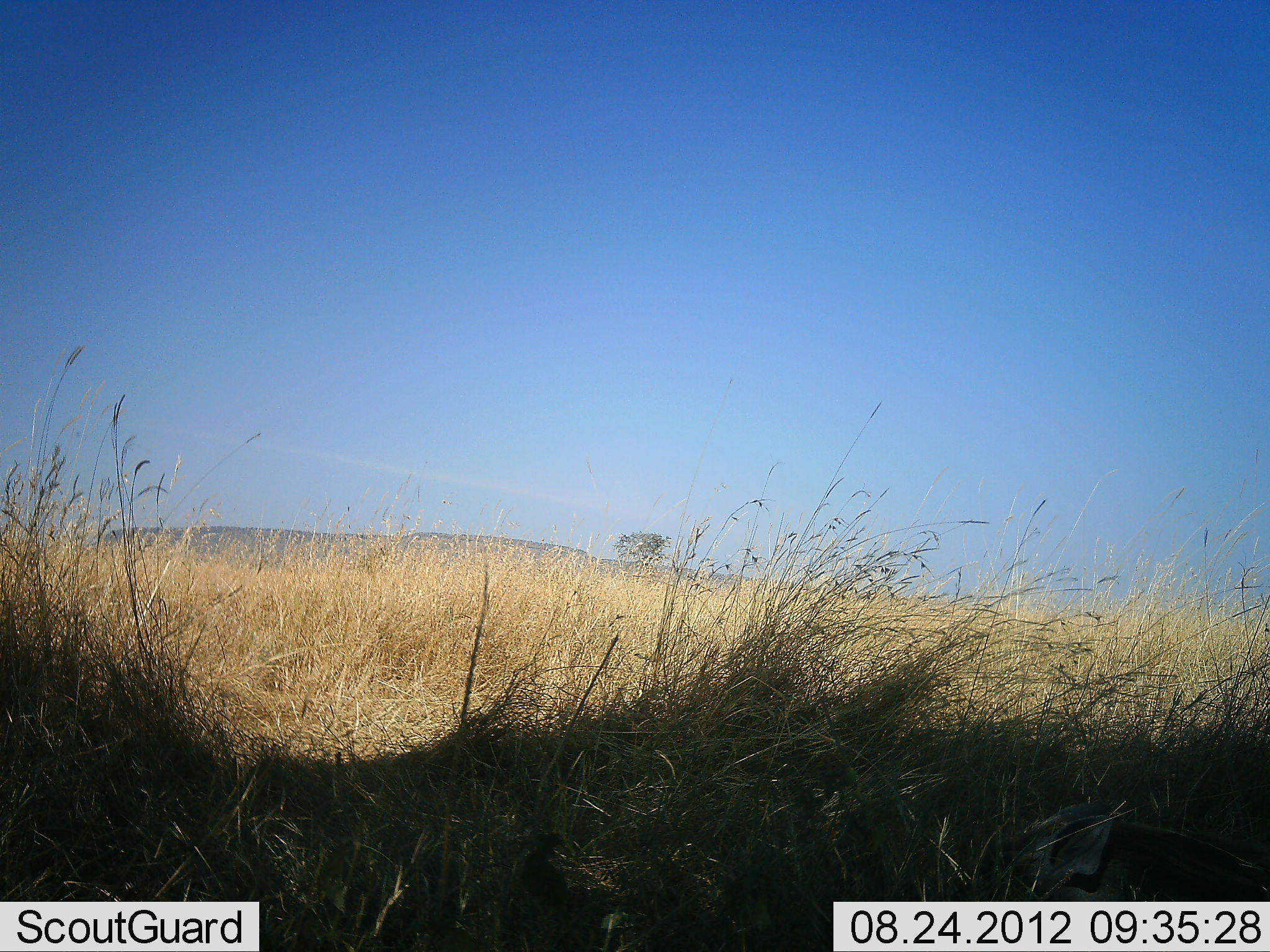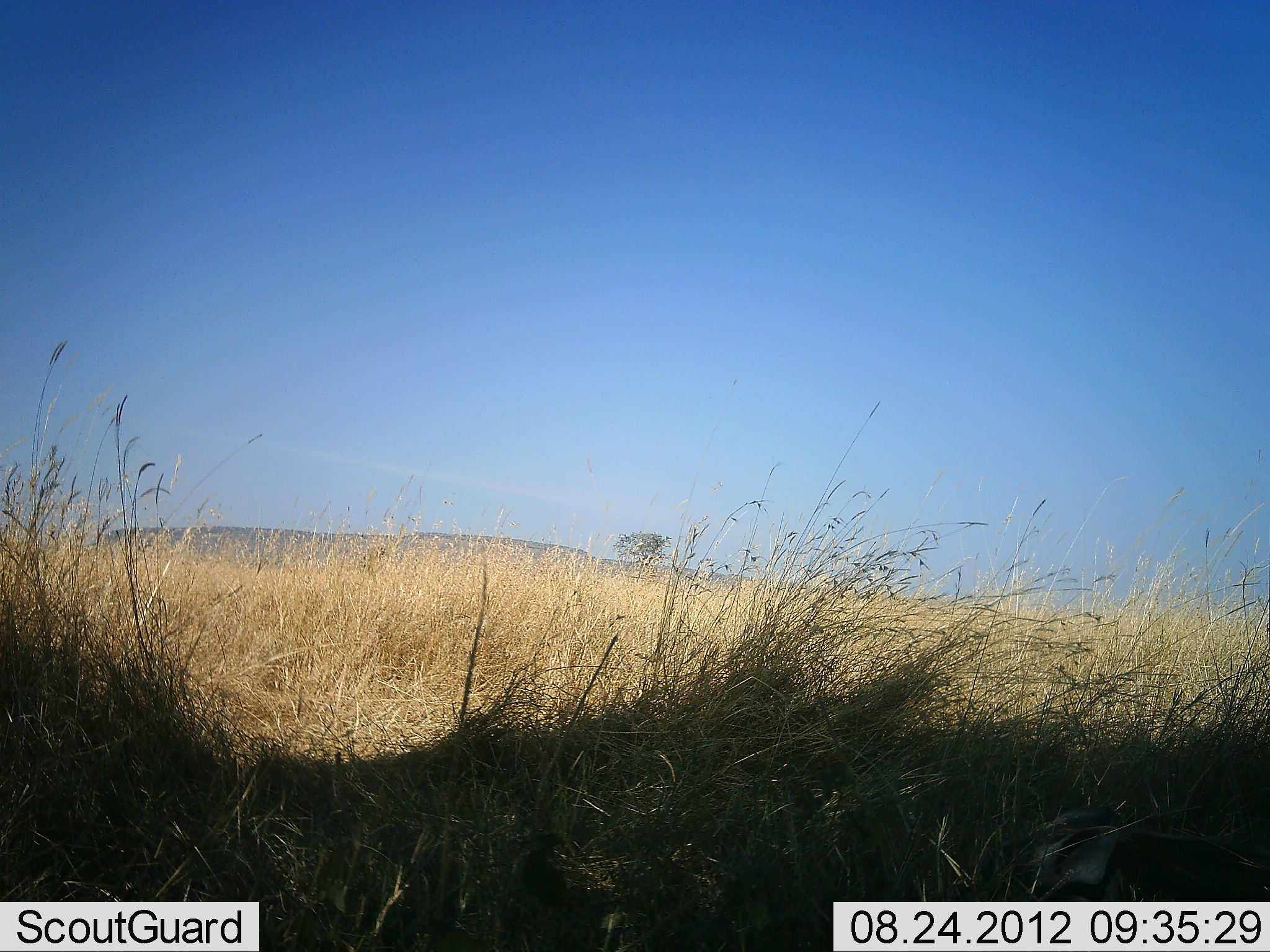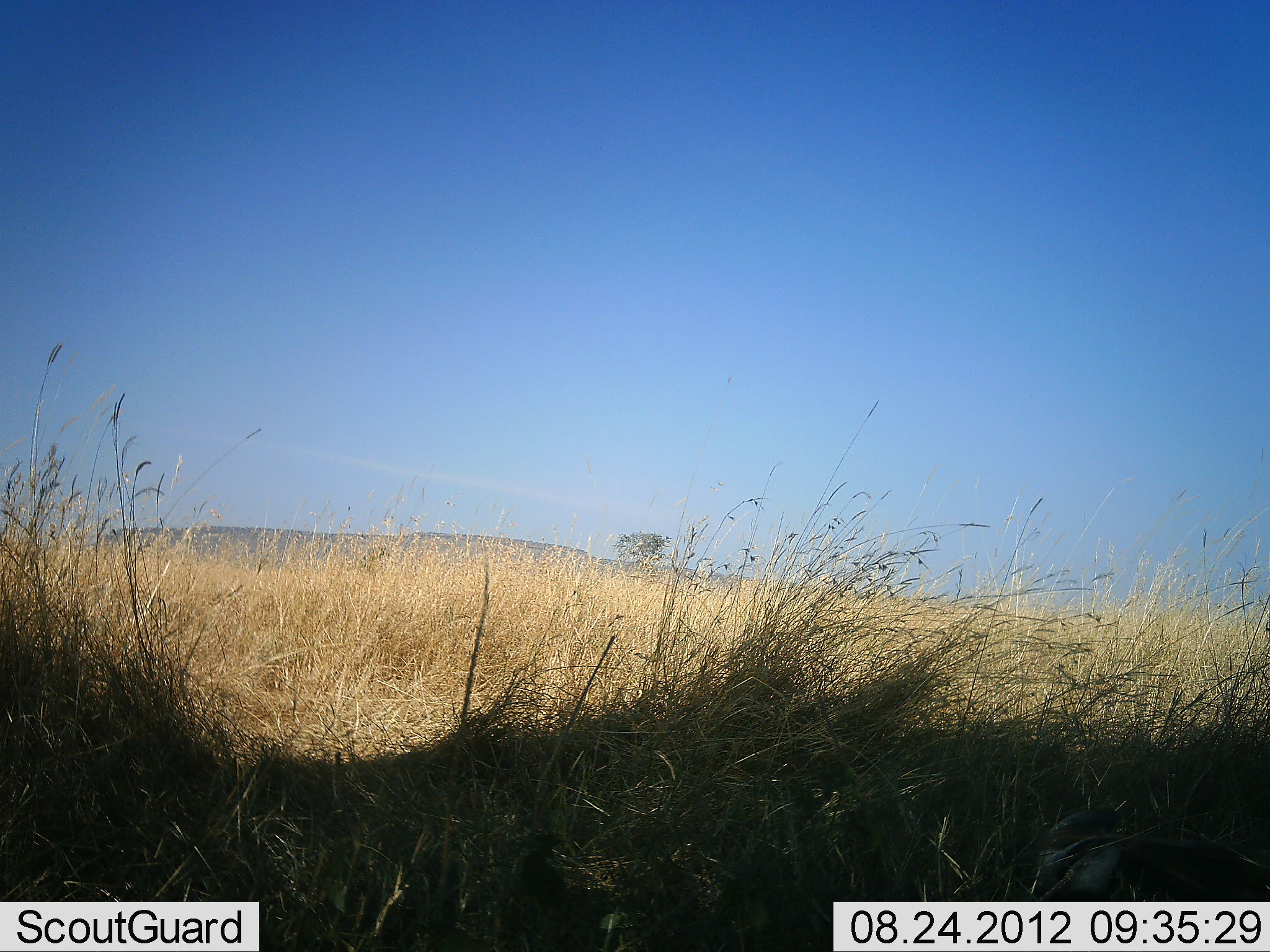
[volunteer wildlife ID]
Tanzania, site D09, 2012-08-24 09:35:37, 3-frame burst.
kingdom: Animalia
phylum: Chordata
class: Mammalia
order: Artiodactyla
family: Suidae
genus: Phacochoerus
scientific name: Phacochoerus africanus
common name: warthog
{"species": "warthog (Phacochoerus africanus)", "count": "1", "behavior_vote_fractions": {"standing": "50%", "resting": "25%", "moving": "0%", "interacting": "0%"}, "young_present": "25%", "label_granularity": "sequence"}